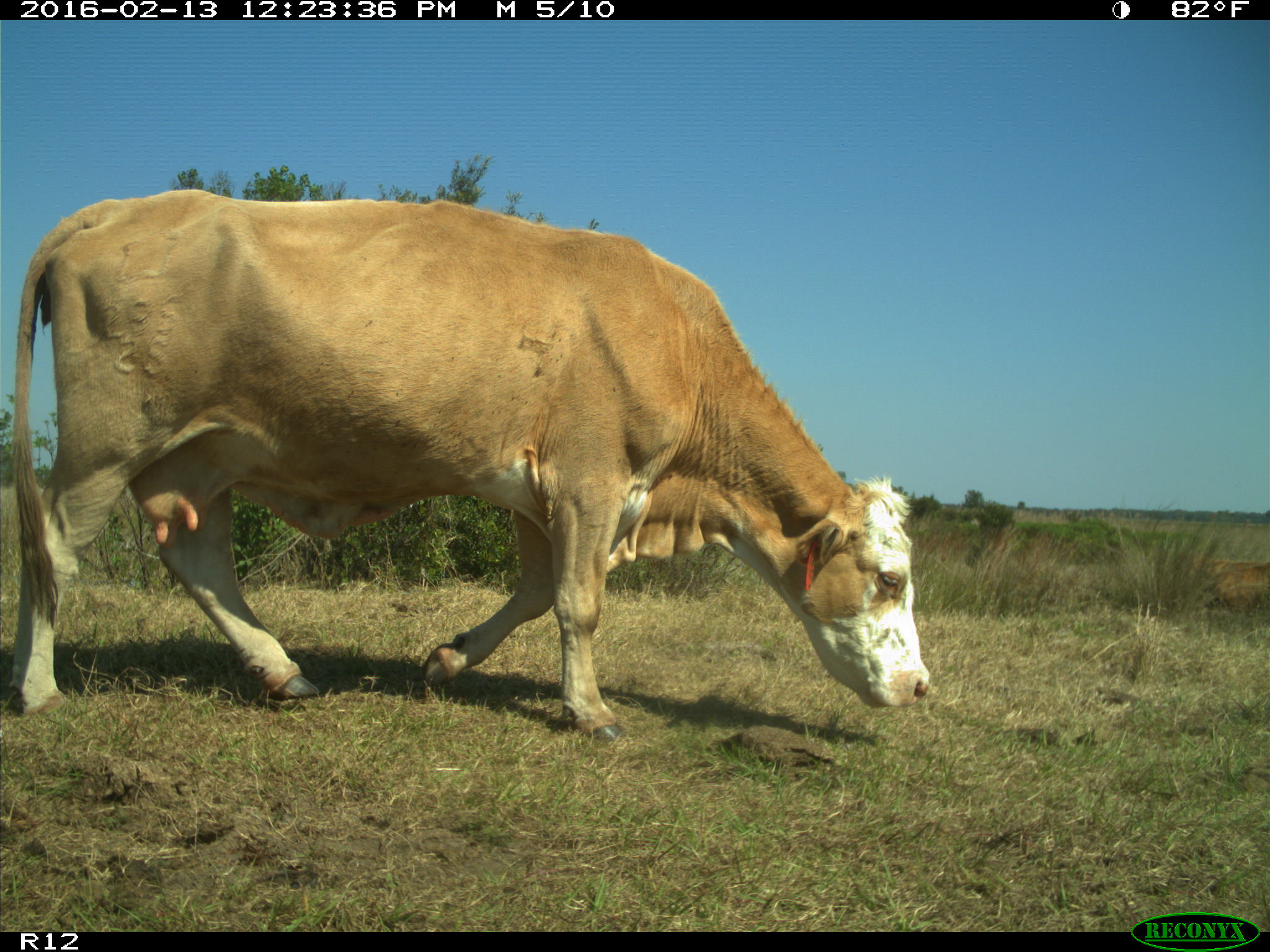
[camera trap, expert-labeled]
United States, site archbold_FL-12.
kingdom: Animalia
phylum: Chordata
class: Mammalia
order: Artiodactyla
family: Bovidae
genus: Bos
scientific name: Bos taurus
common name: domestic cow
Bos taurus (domestic cow).